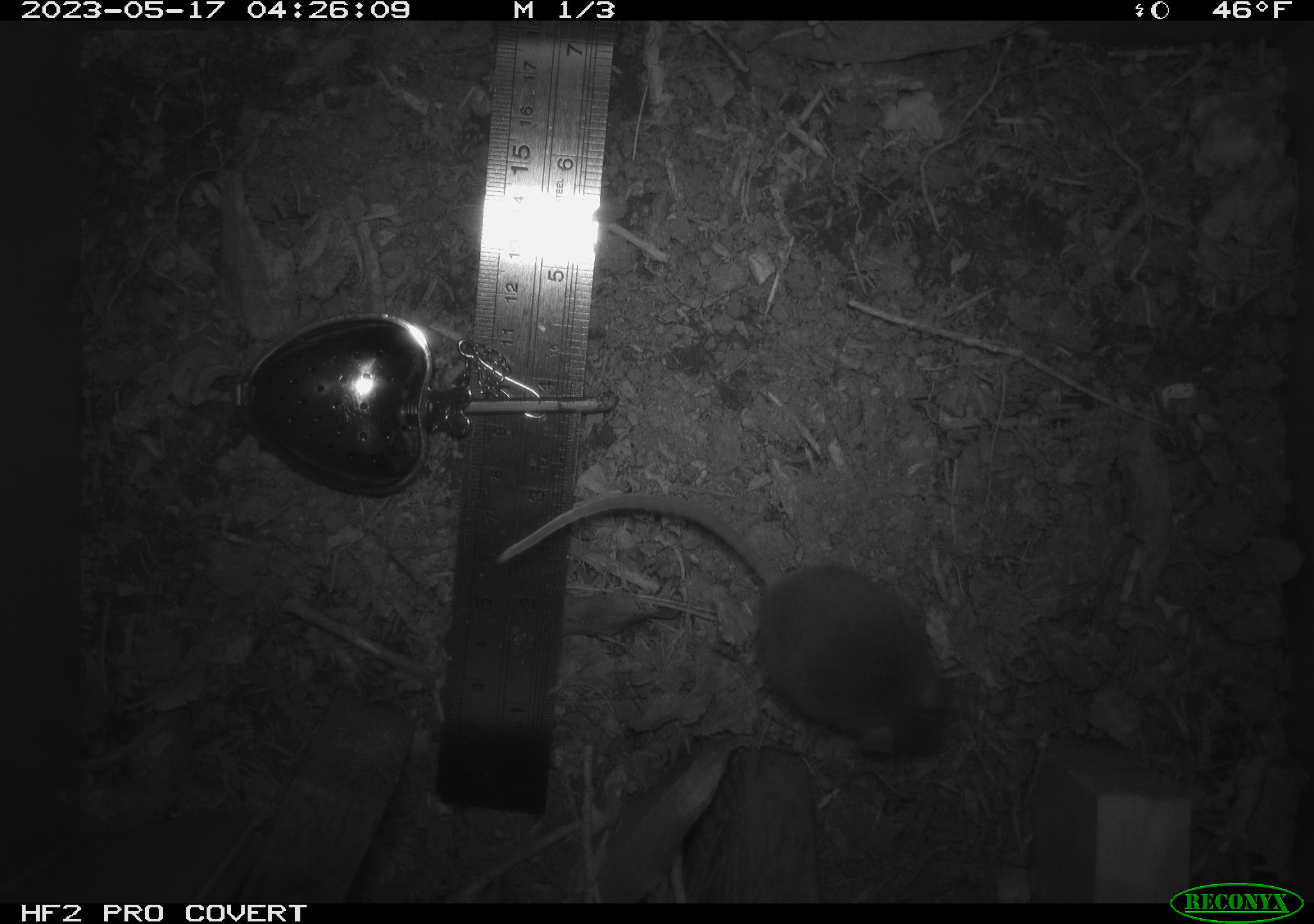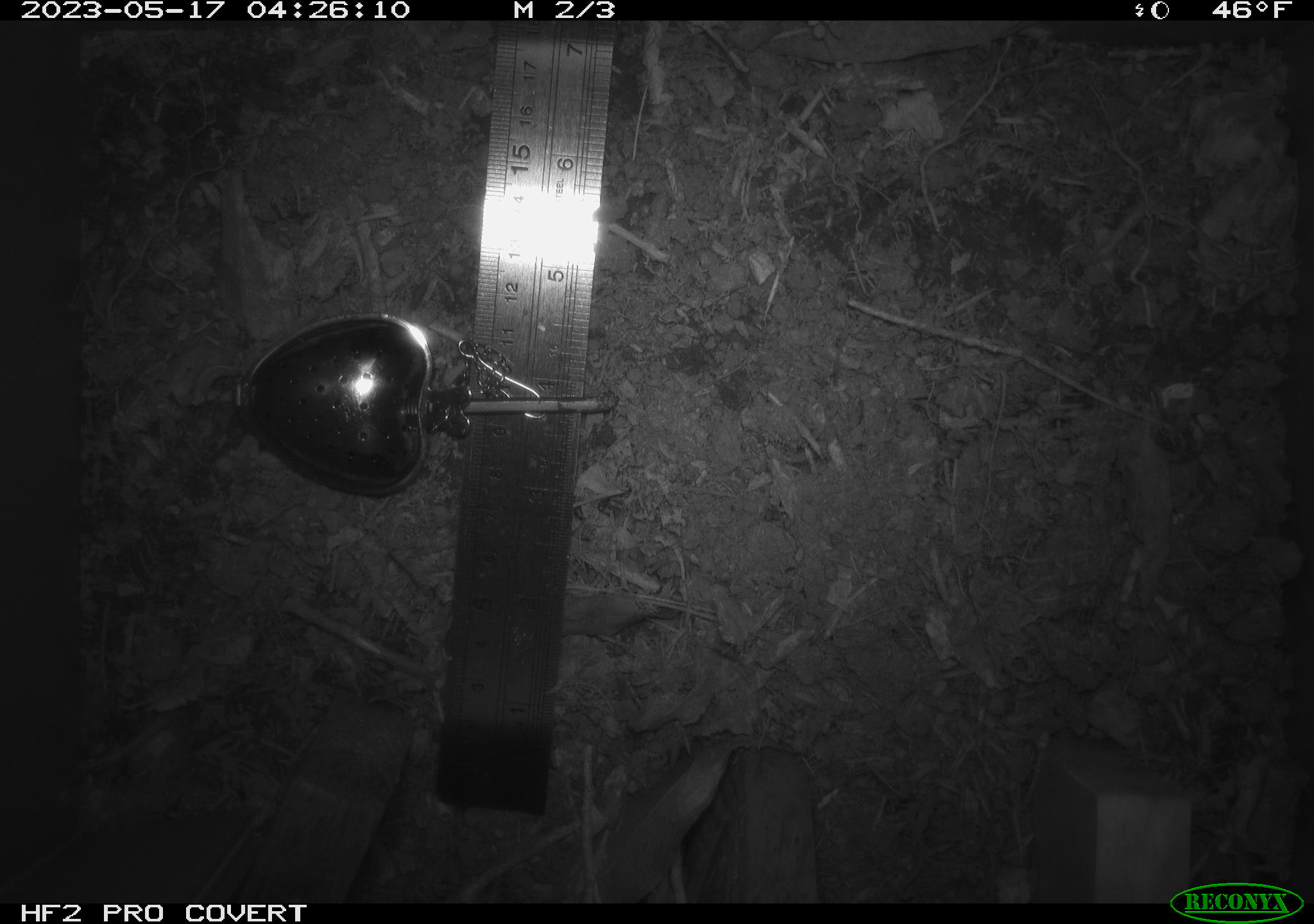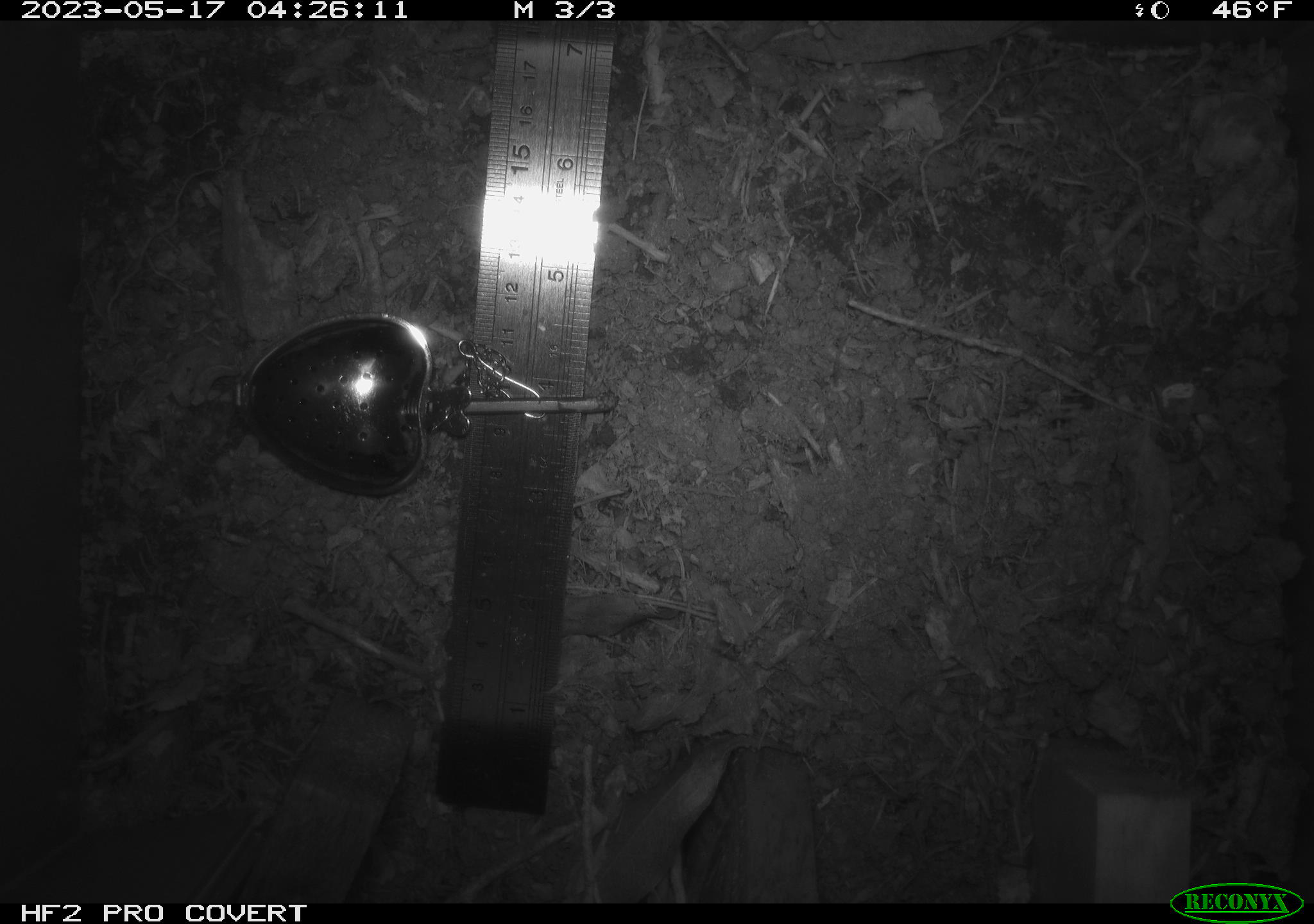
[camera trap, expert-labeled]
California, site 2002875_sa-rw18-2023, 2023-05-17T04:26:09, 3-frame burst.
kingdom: Animalia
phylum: Chordata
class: Mammalia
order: Rodentia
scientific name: Rodentia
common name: mouse species